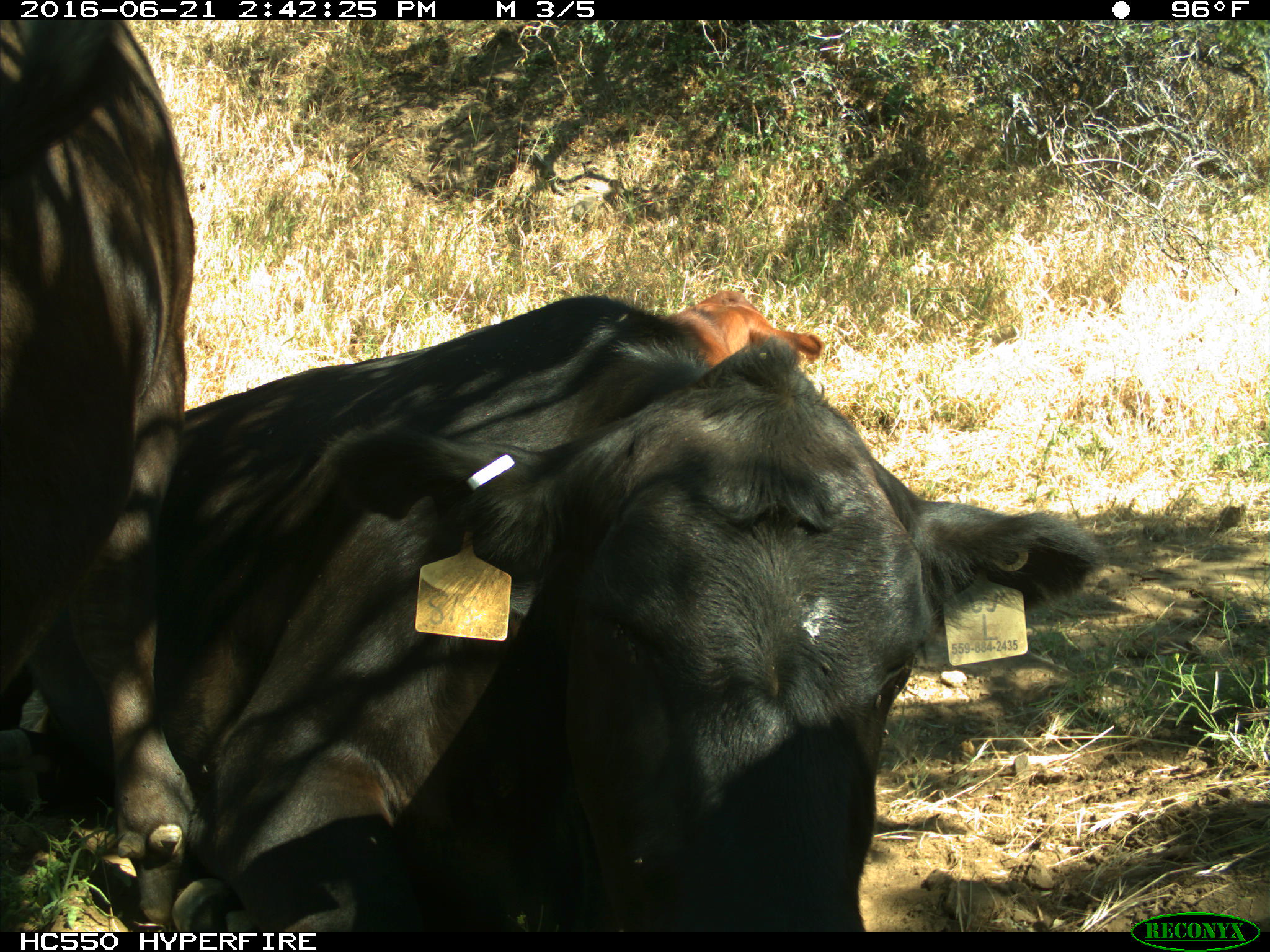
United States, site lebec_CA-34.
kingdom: Animalia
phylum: Chordata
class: Mammalia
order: Artiodactyla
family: Bovidae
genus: Bos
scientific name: Bos taurus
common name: domestic cow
Bos taurus (domestic cow).